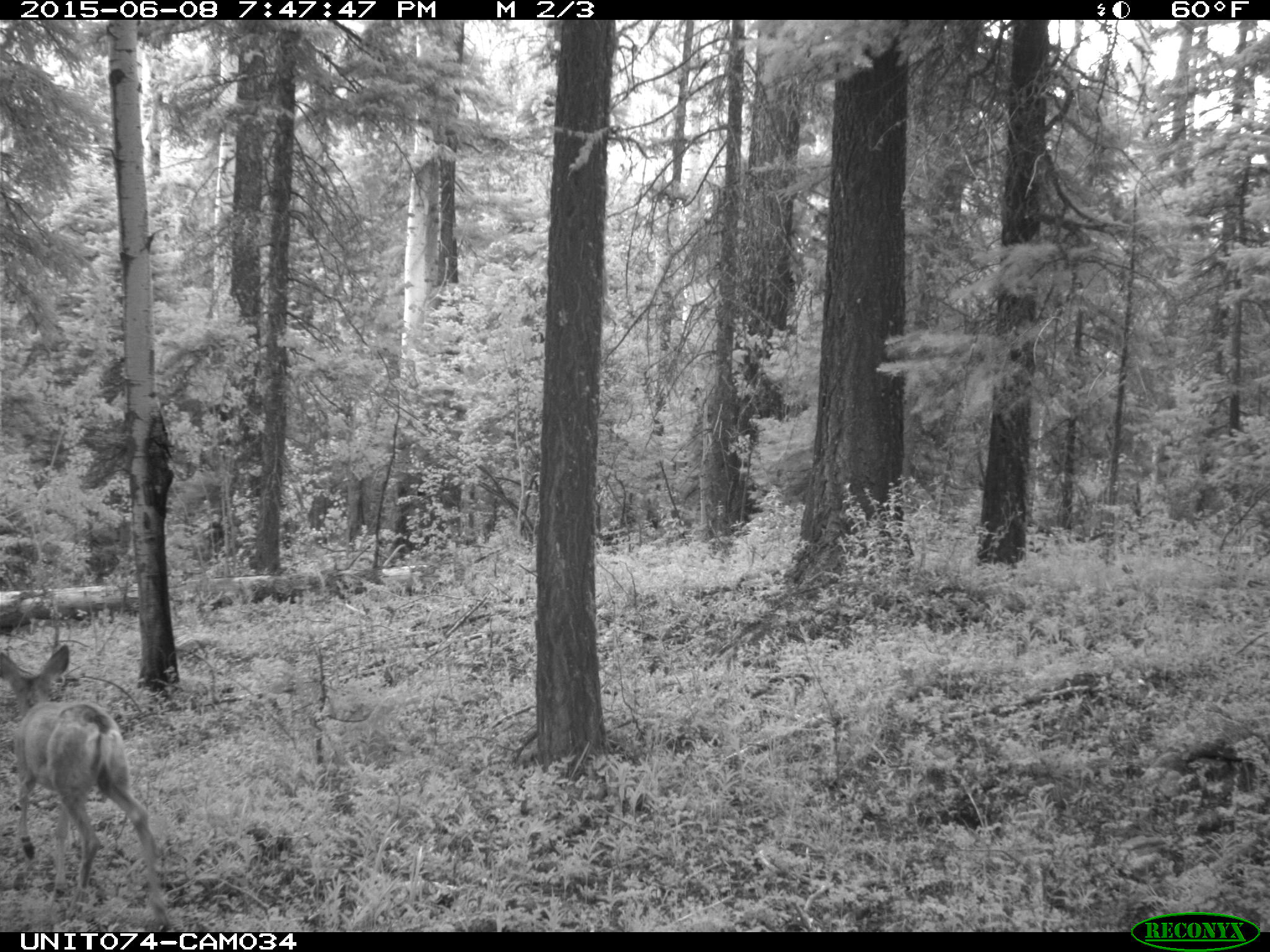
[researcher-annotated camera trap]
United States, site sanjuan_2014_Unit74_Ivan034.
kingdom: Animalia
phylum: Chordata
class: Mammalia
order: Artiodactyla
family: Cervidae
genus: Odocoileus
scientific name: Odocoileus hemionus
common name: mule deer